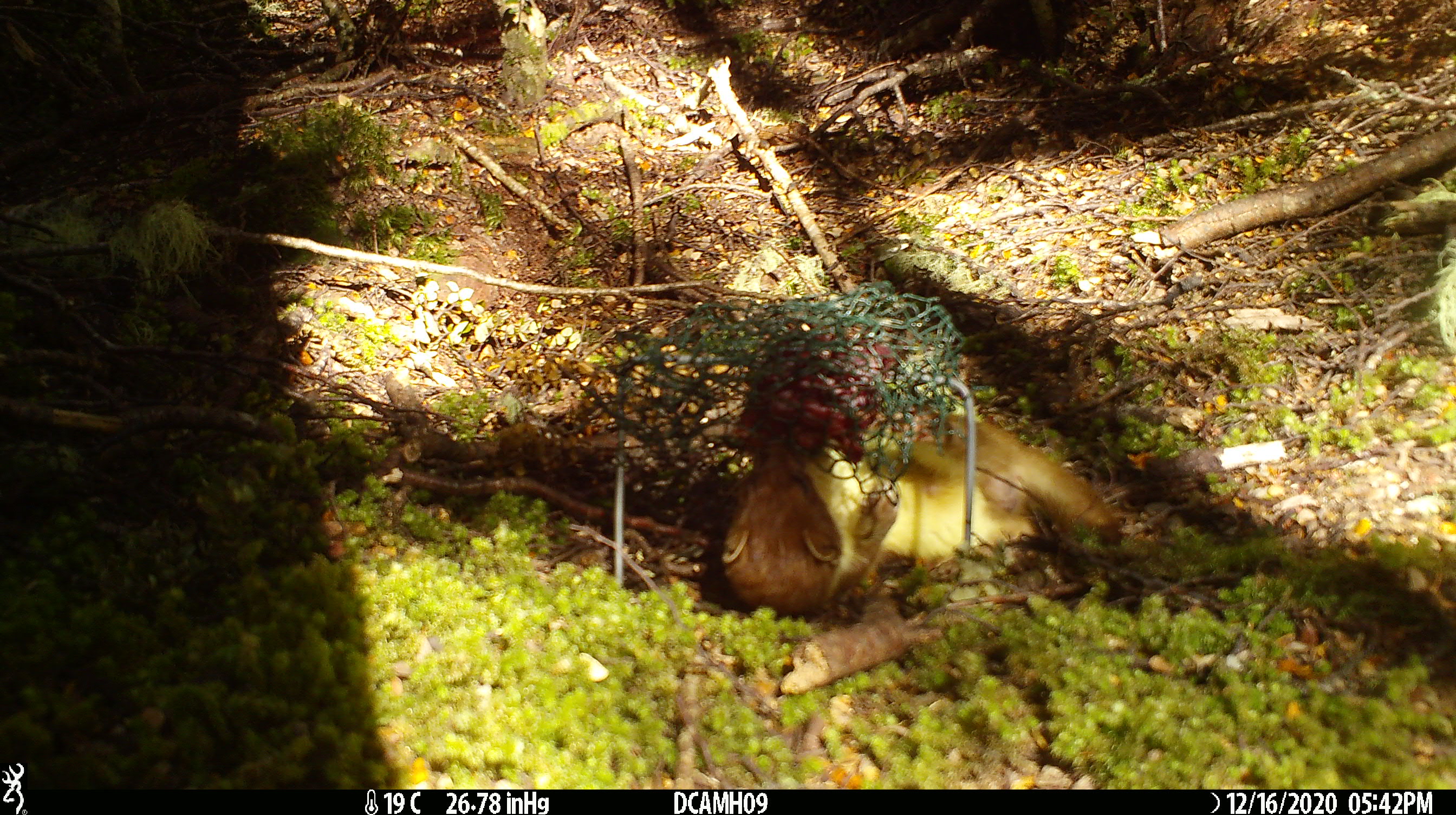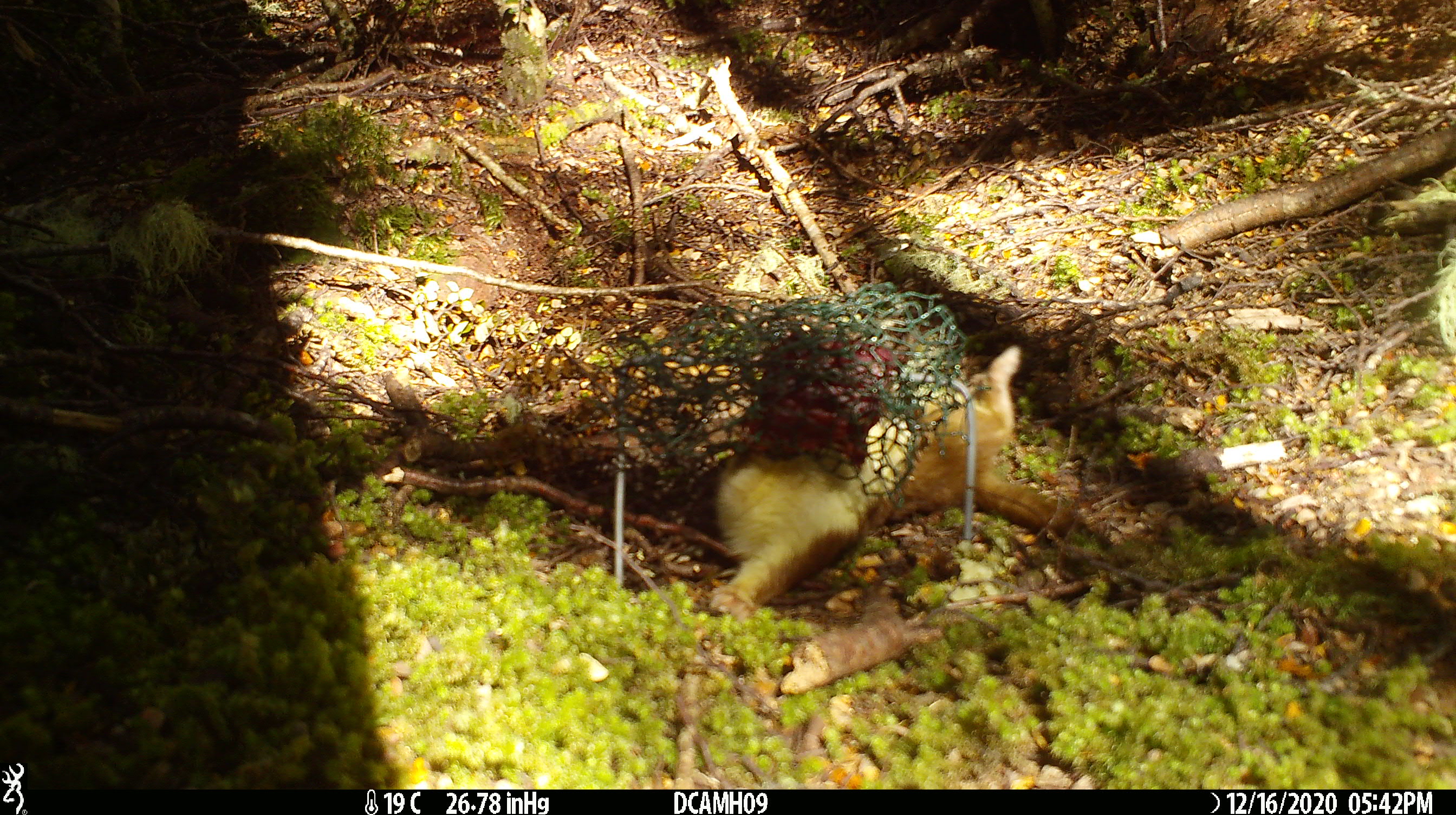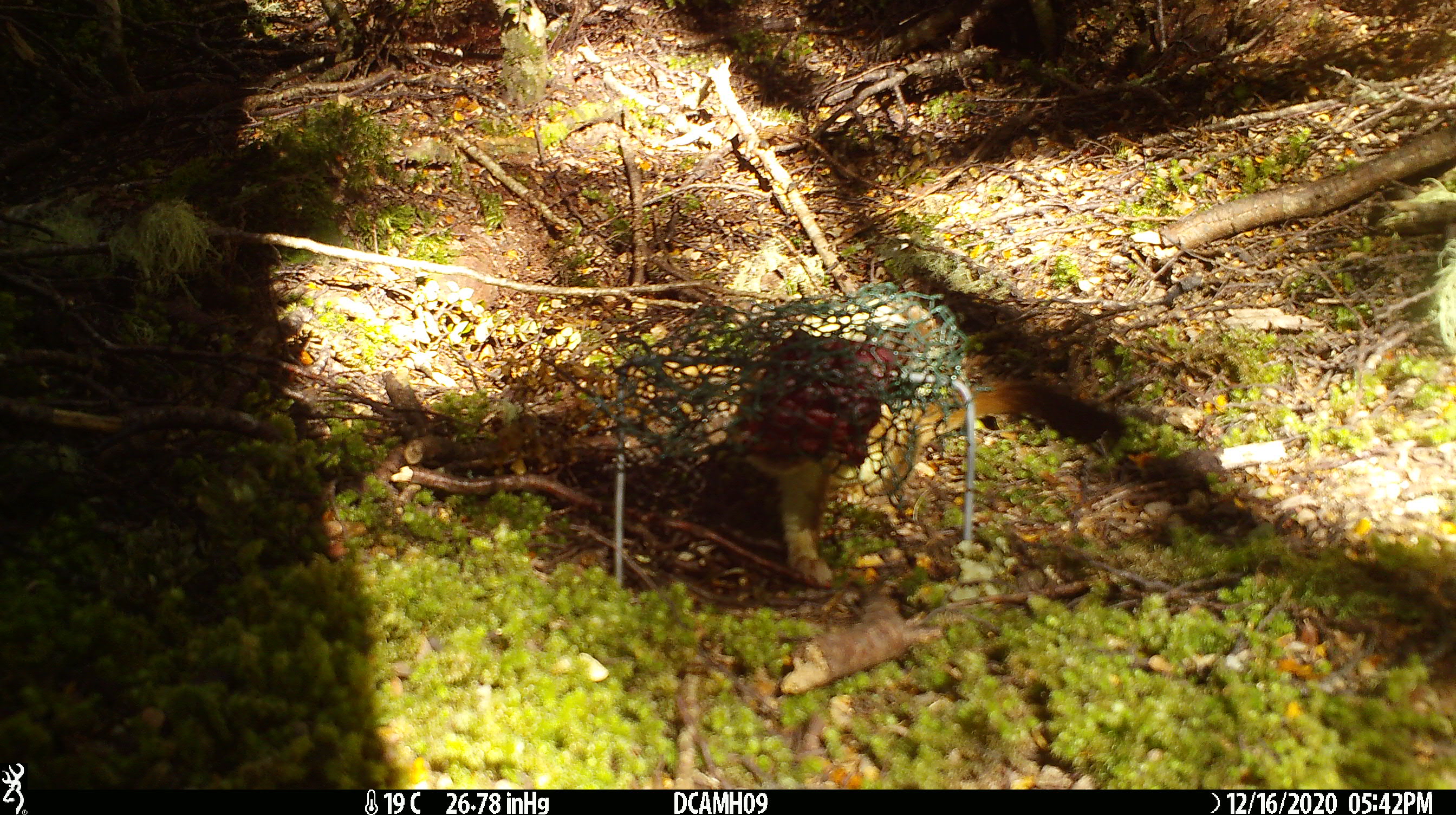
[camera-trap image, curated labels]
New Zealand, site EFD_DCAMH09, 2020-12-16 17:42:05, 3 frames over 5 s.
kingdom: Animalia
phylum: Chordata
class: Mammalia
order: Carnivora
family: Mustelidae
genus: Mustela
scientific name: Mustela erminea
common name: stoat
Stoat (Mustela erminea).